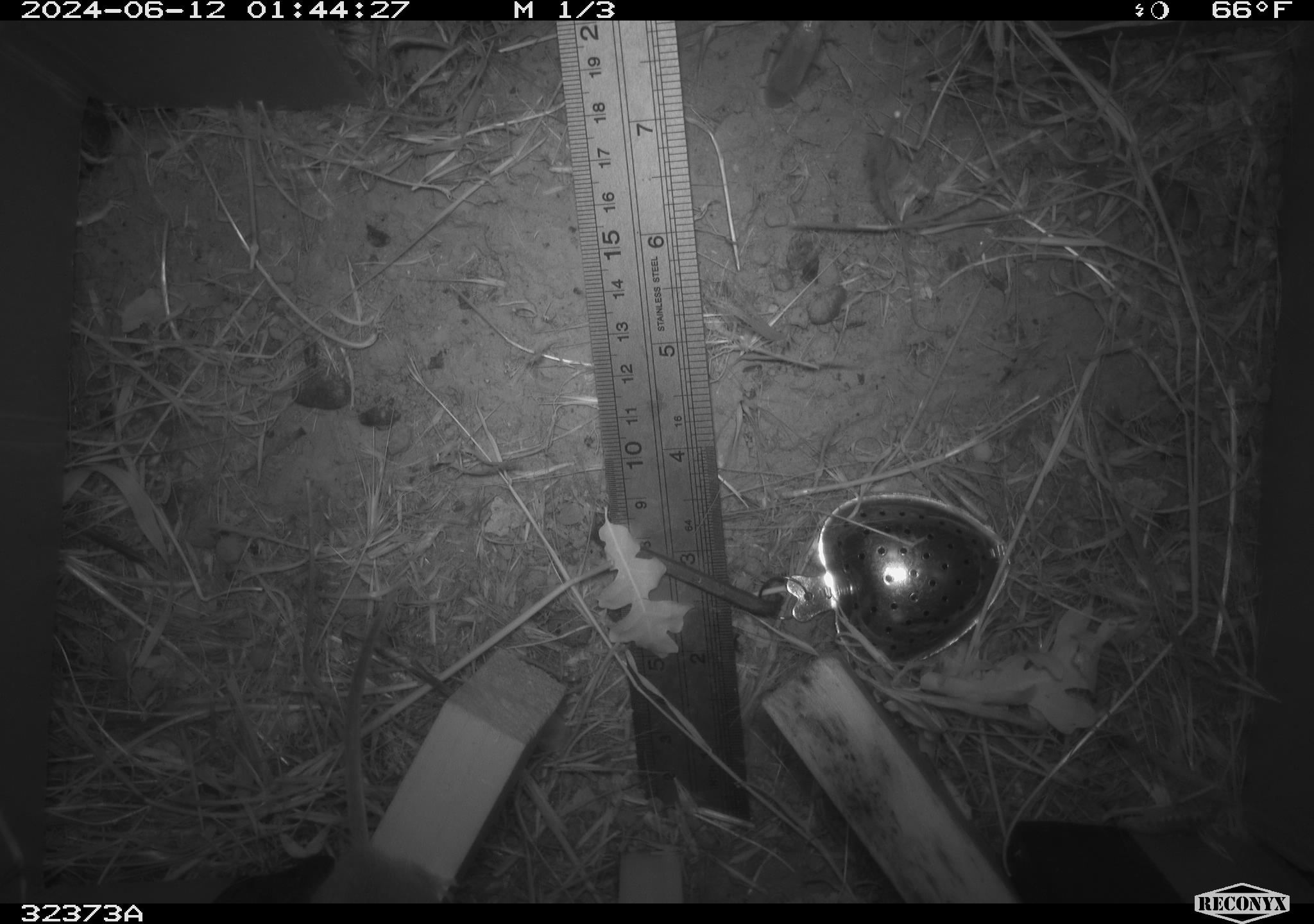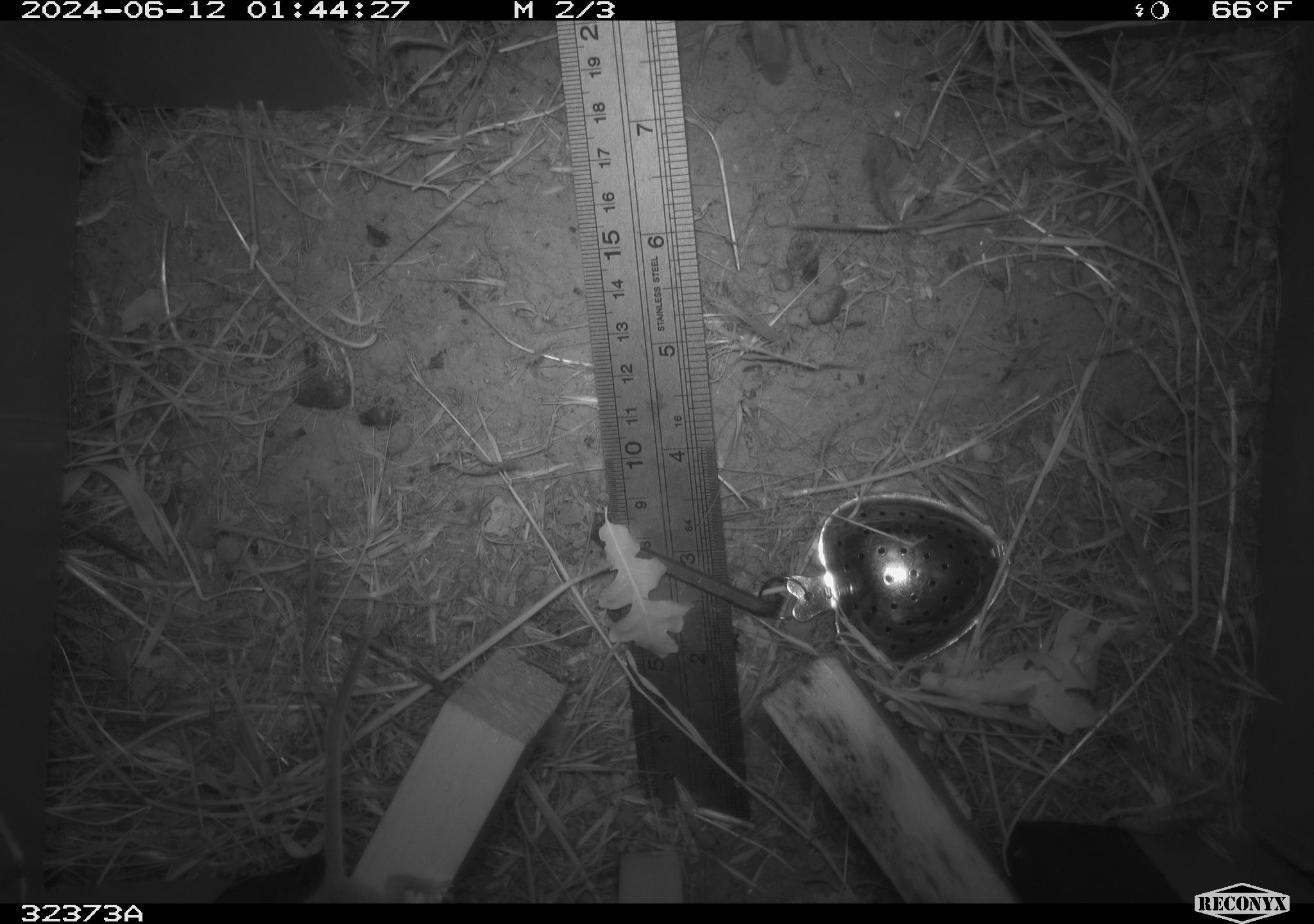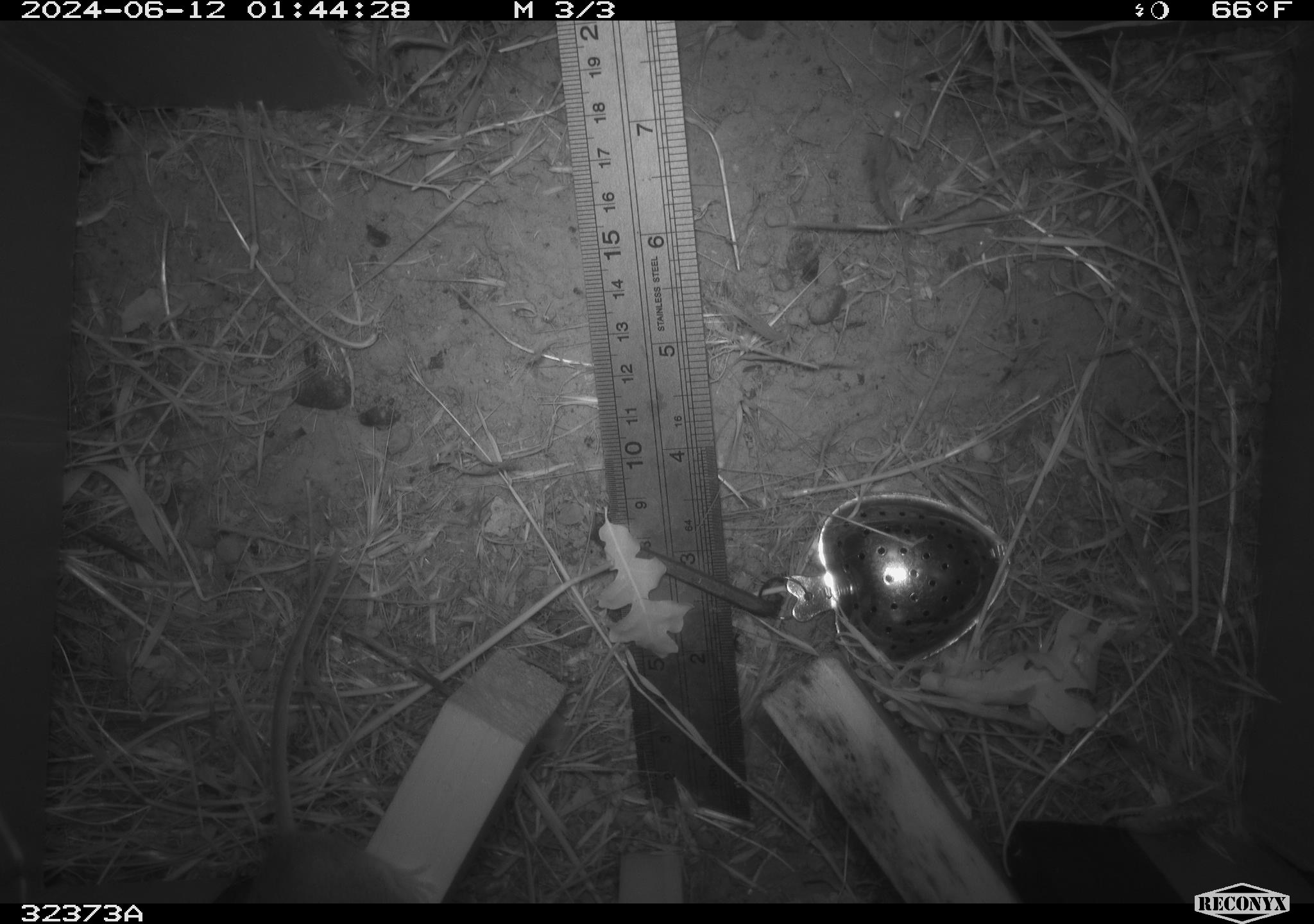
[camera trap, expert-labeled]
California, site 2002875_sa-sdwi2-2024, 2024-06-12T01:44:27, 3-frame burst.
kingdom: Animalia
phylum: Chordata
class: Mammalia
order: Rodentia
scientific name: Rodentia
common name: mouse species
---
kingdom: Animalia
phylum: Chordata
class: Mammalia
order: Rodentia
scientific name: Rodentia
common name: rodent